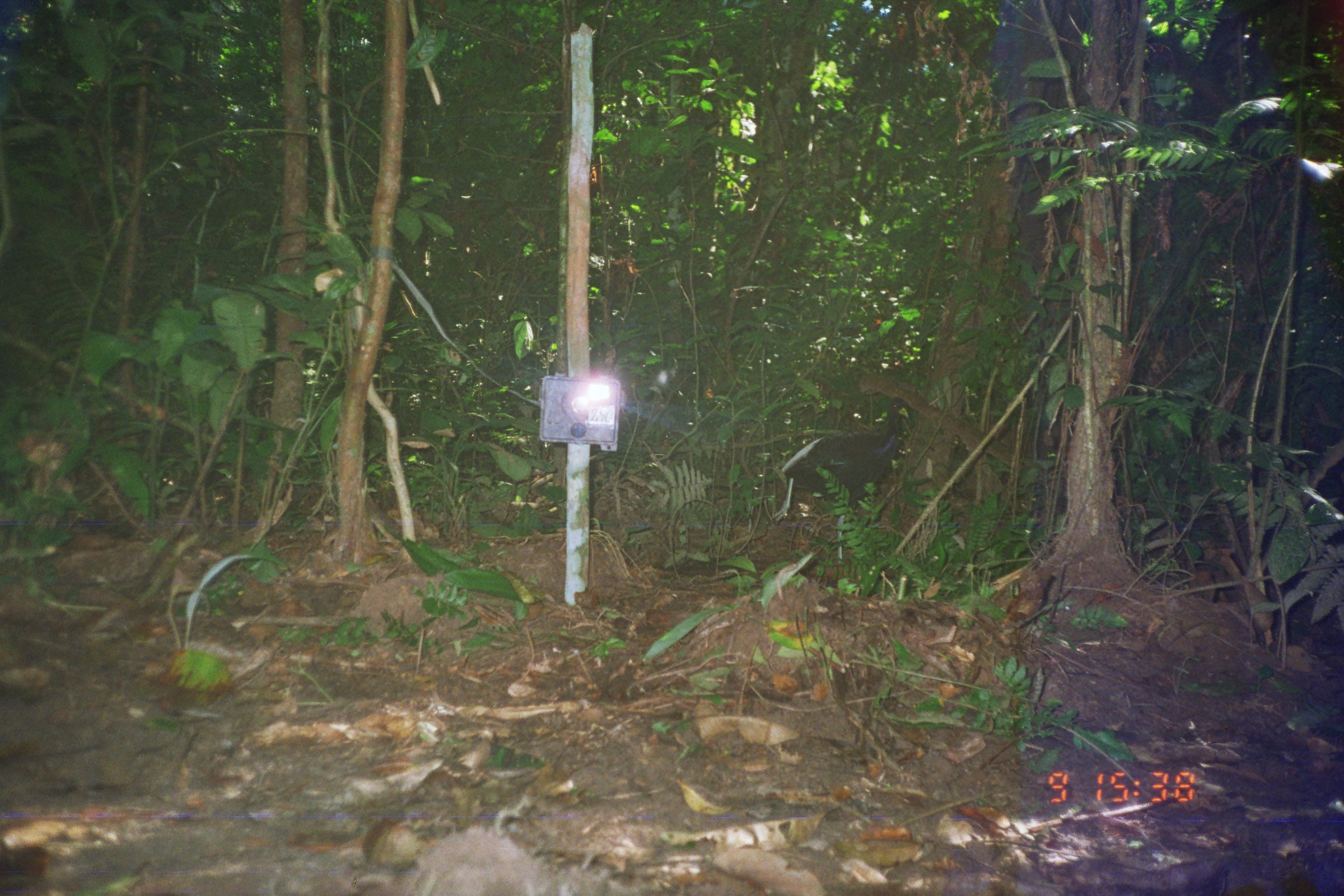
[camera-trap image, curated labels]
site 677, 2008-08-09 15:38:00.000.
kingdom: Animalia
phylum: Chordata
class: Aves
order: Gruiformes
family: Psophiidae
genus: Psophia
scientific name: Psophia leucoptera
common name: pale-winged trumpeter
Psophia leucoptera (pale-winged trumpeter).